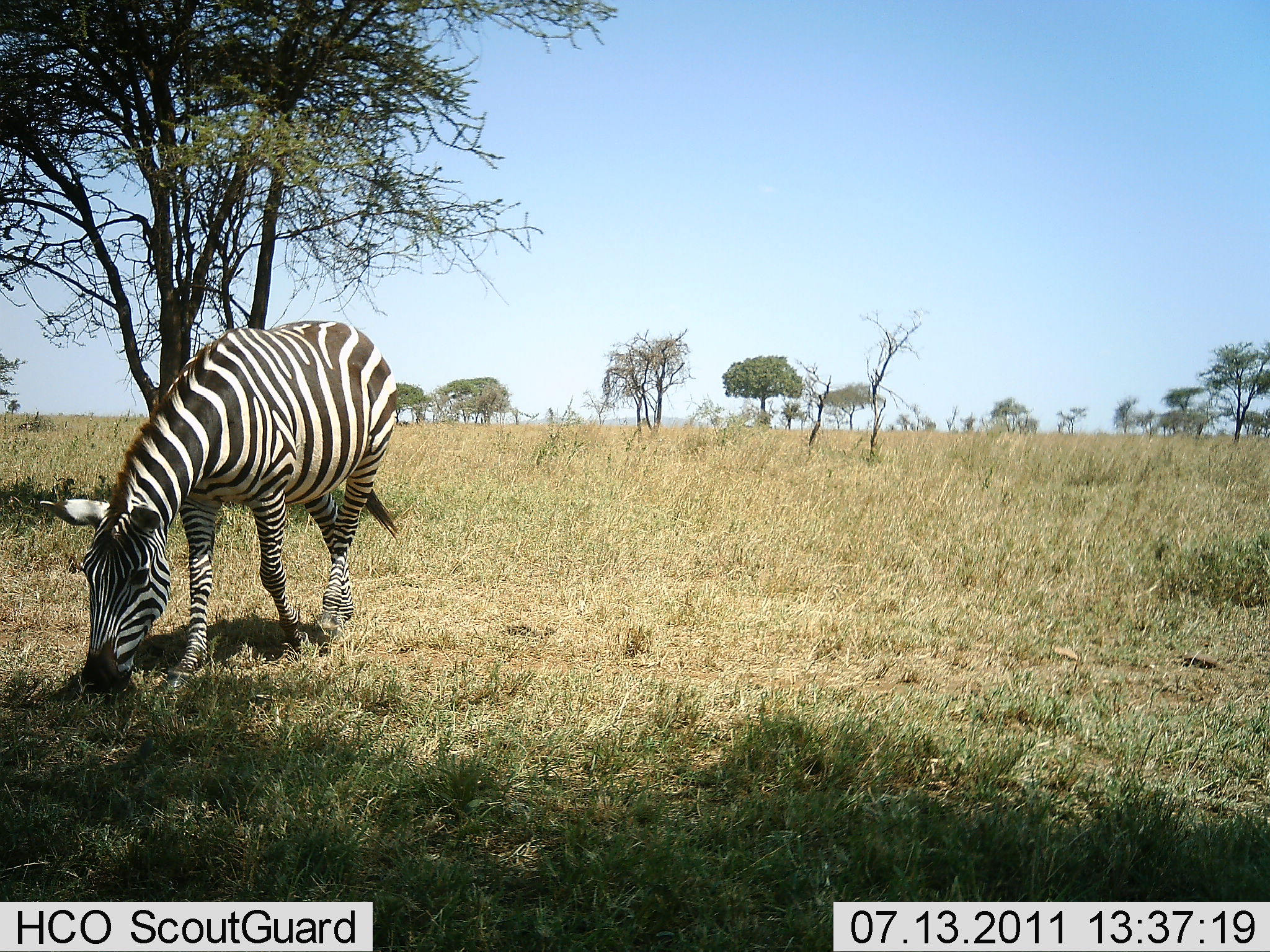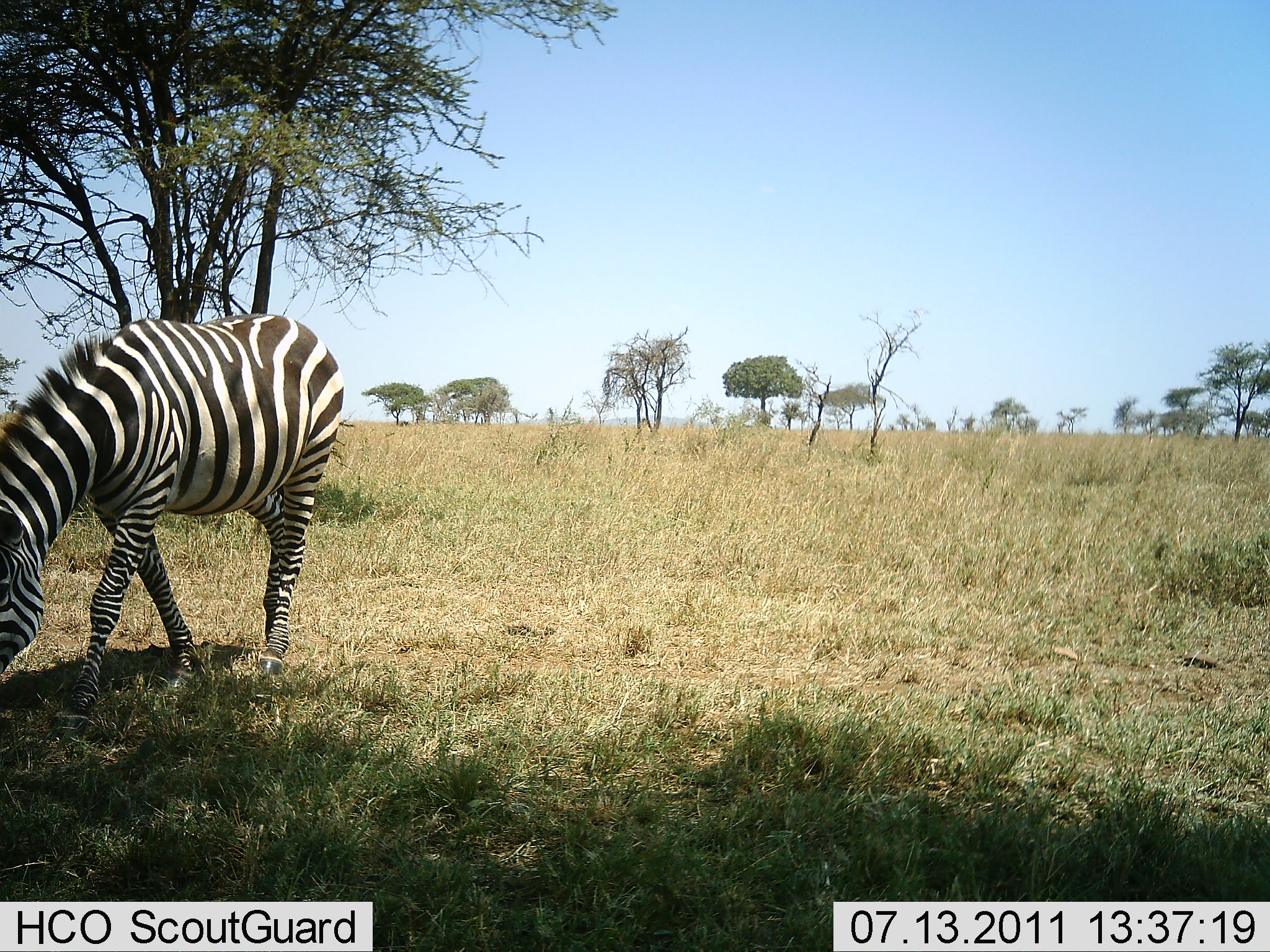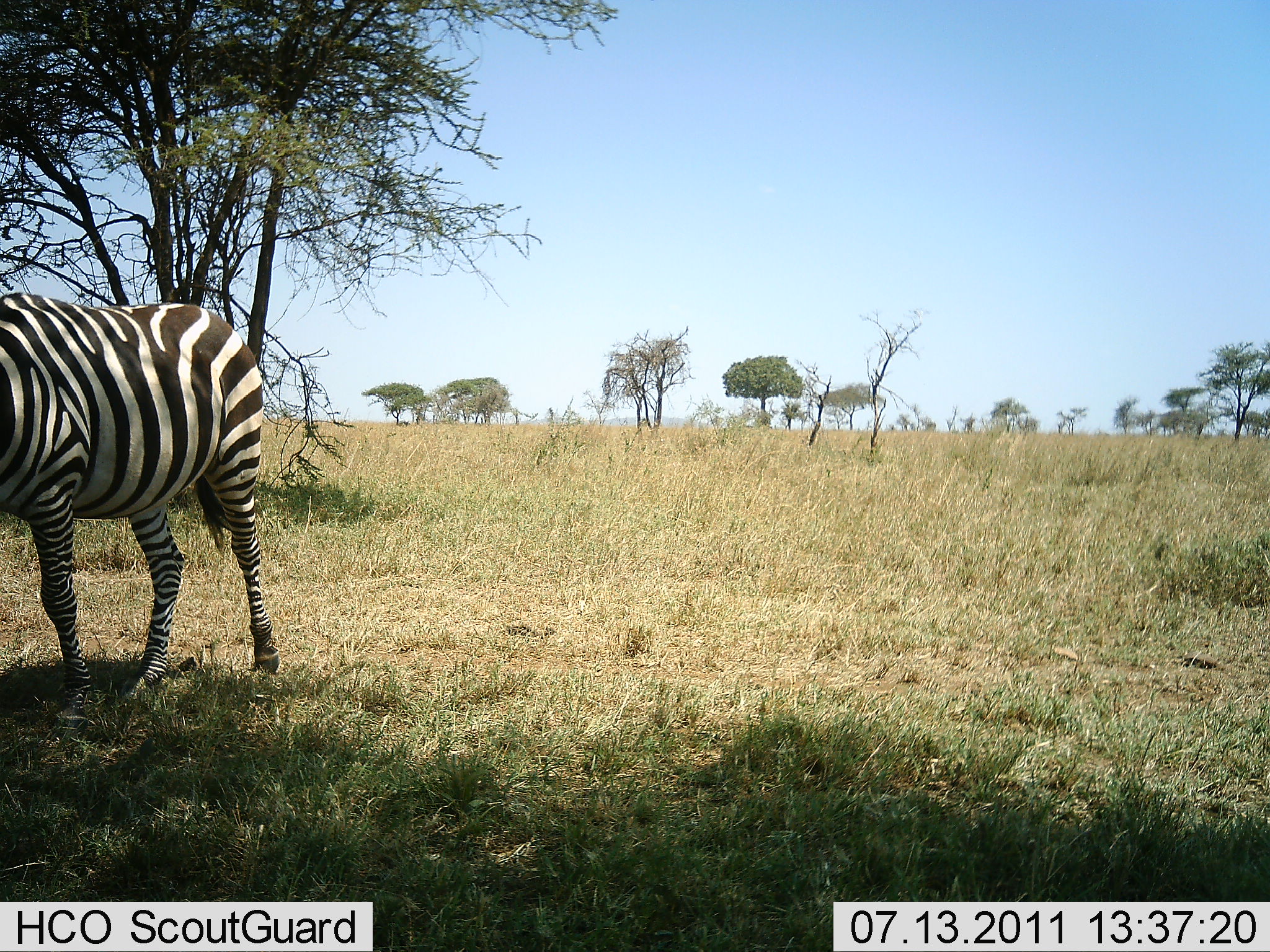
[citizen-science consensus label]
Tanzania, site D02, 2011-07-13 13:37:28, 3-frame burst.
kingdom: Animalia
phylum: Chordata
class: Mammalia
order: Perissodactyla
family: Equidae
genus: Equus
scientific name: Equus quagga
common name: plains zebra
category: zebra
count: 1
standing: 0%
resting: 0%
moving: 29%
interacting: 0%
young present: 0%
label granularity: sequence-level